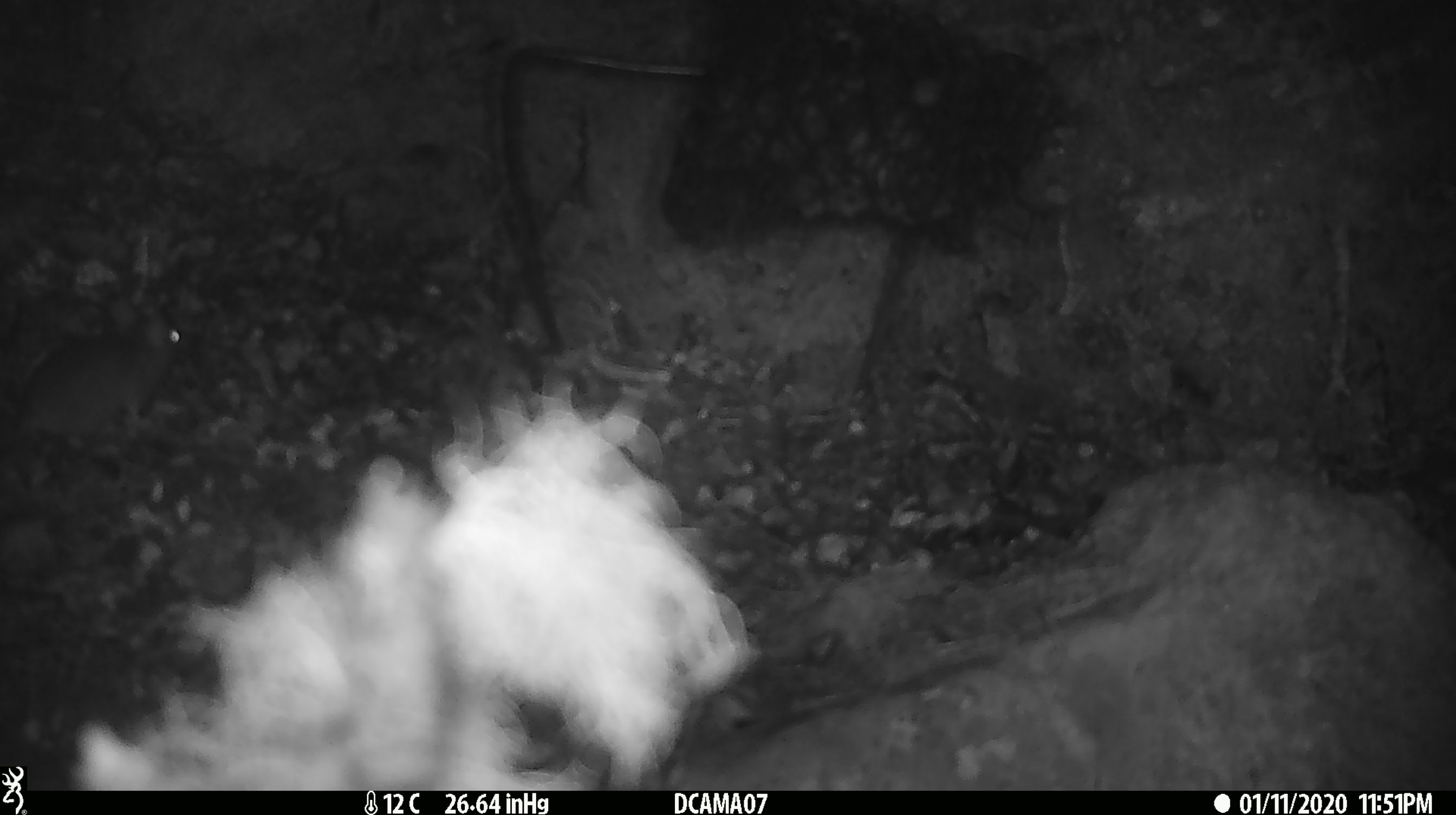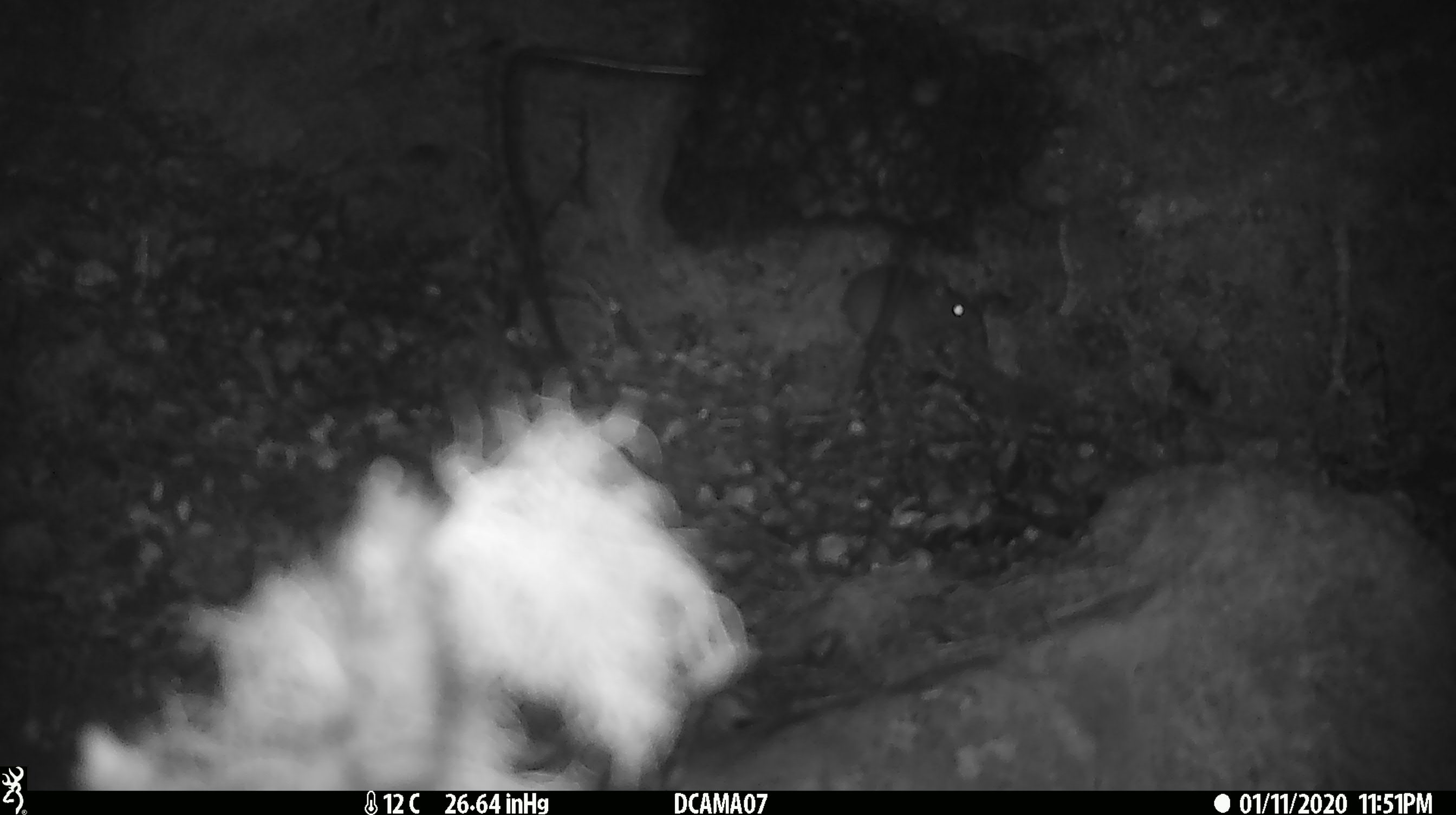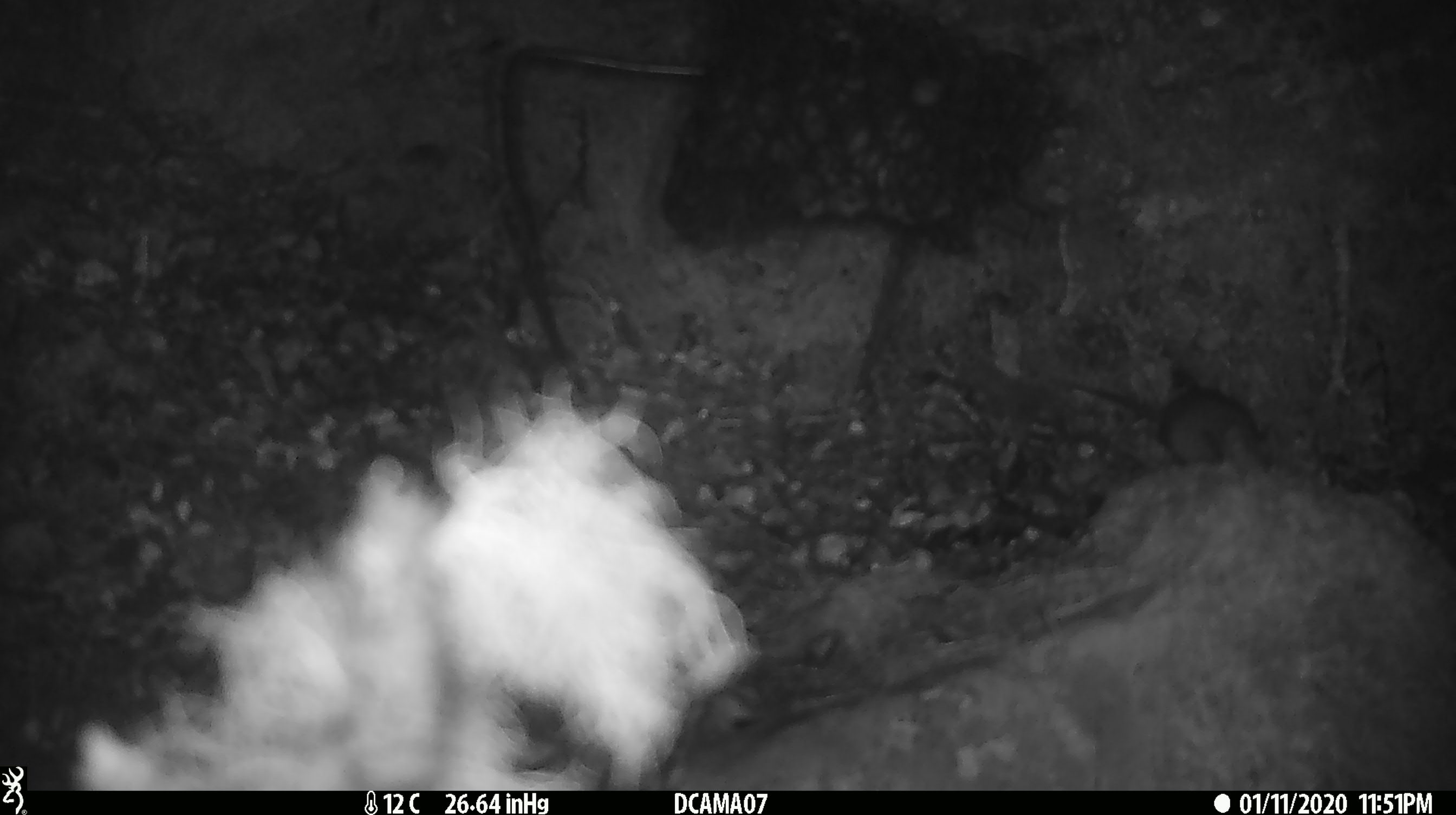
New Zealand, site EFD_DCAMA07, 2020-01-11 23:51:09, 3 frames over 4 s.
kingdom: Animalia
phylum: Chordata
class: Mammalia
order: Rodentia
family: Muridae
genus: Mus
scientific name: Mus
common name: mouse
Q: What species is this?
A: Mouse (Mus).